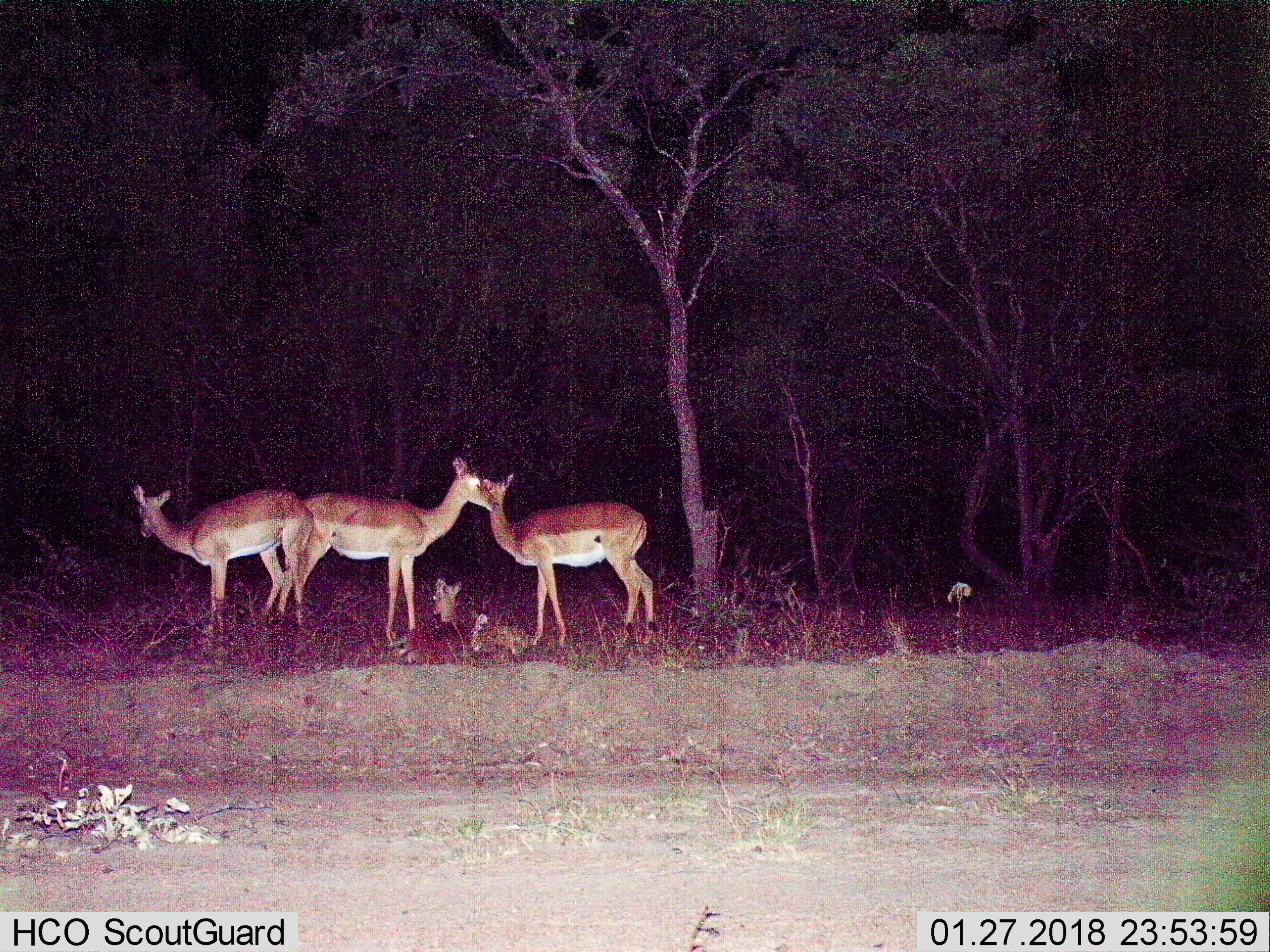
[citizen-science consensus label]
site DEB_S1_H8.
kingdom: Animalia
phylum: Chordata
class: Mammalia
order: Artiodactyla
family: Bovidae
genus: Aepyceros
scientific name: Aepyceros melampus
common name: impala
Impala (Aepyceros melampus), count 4. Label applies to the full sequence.